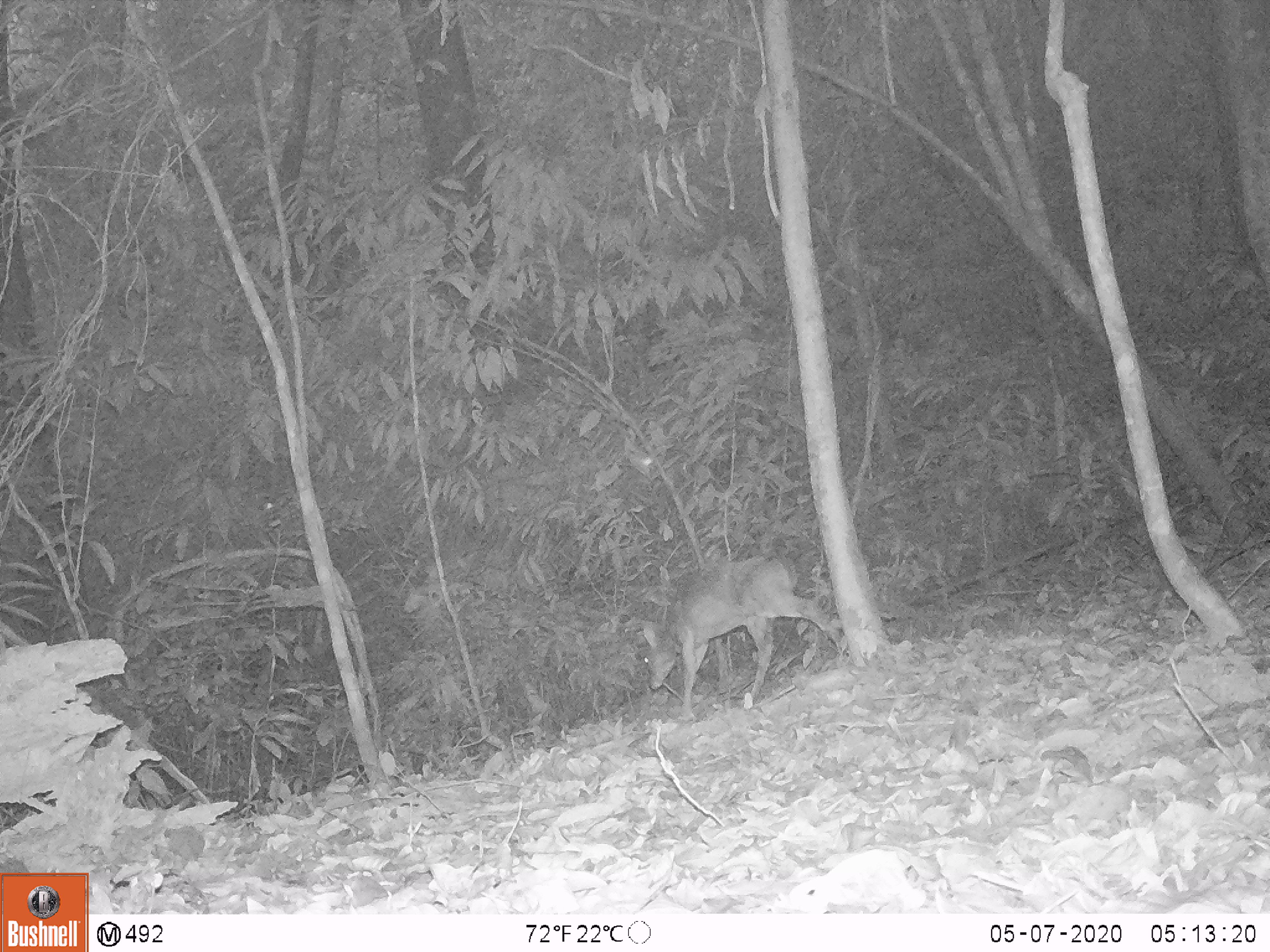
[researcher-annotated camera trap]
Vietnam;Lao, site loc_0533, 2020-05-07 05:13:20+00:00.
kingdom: Animalia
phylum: Chordata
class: Mammalia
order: Artiodactyla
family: Cervidae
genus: Muntiacus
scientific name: Muntiacus vuquangensis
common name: large-antlered muntjac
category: large antlered muntjac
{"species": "large antlered muntjac (large-antlered muntjac) (Muntiacus vuquangensis)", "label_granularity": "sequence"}